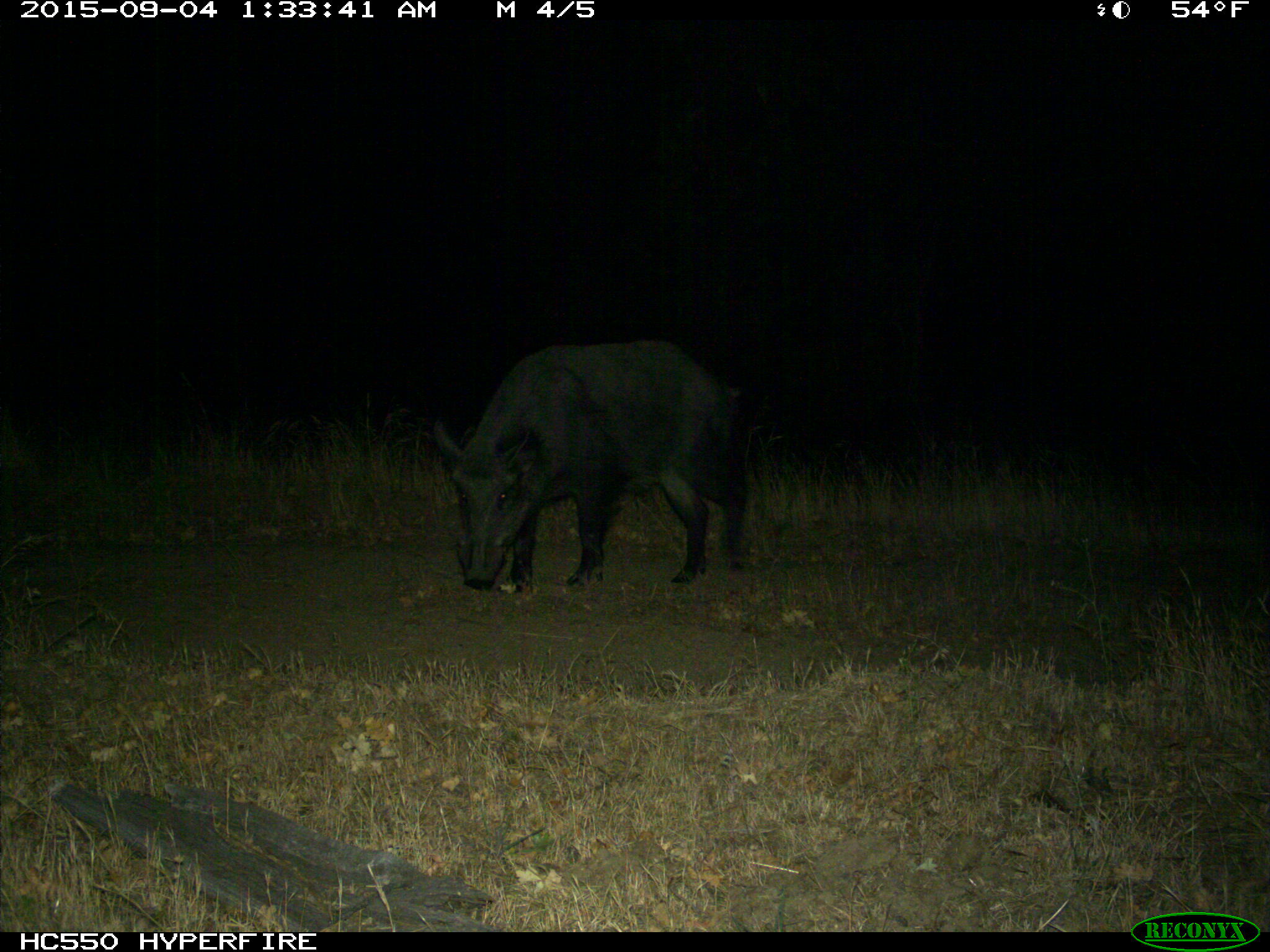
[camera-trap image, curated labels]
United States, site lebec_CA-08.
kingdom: Animalia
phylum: Chordata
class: Mammalia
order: Artiodactyla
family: Suidae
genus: Sus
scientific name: Sus scrofa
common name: wild boar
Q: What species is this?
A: Sus scrofa (wild boar).